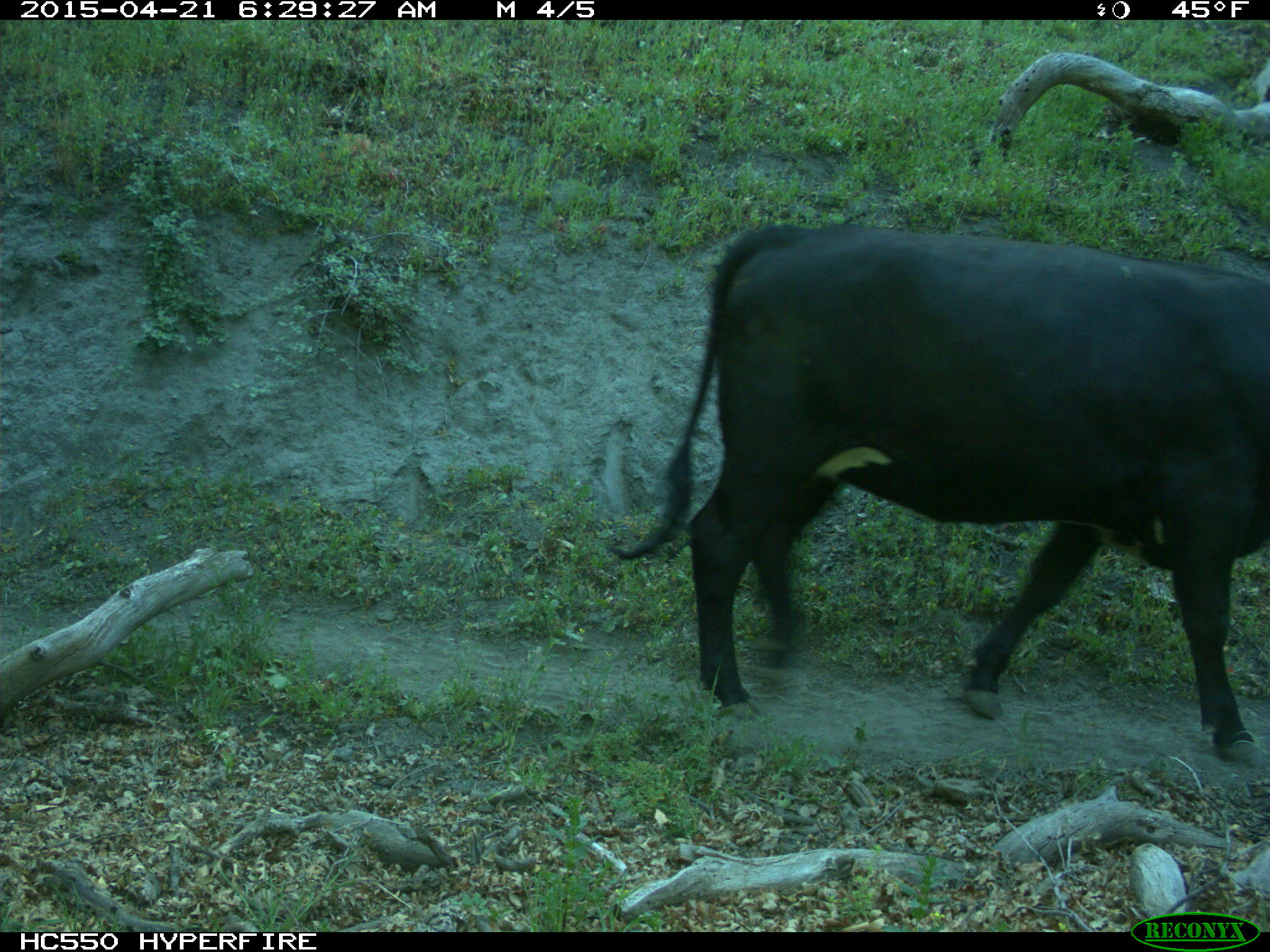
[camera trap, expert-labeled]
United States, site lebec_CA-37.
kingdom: Animalia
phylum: Chordata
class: Mammalia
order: Artiodactyla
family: Bovidae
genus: Bos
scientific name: Bos taurus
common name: domestic cow